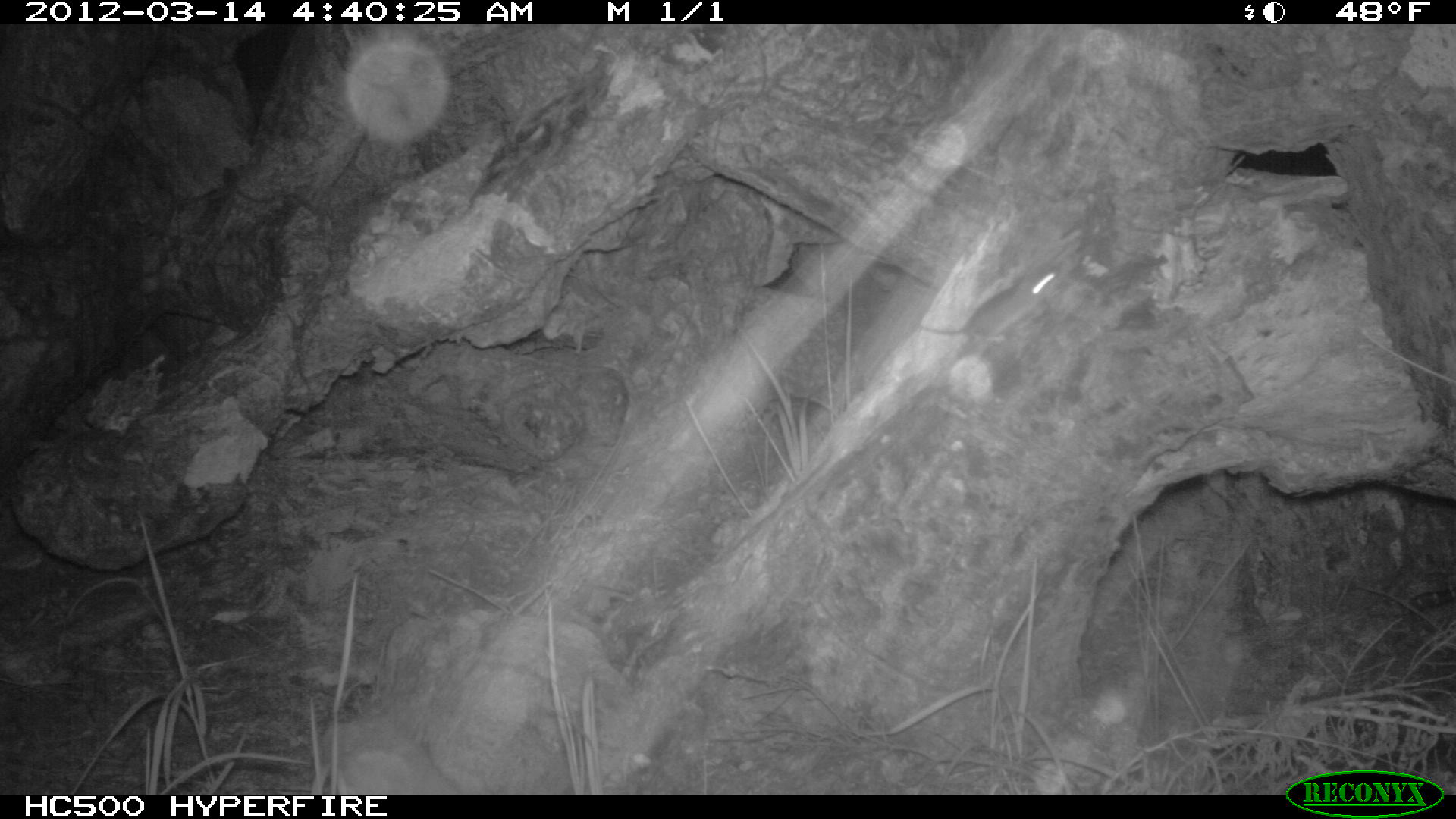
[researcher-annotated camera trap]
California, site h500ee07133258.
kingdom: Animalia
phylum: Chordata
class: Mammalia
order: Rodentia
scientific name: Rodentia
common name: rodent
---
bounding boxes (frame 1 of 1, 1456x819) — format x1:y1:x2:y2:
rodent: 911:265:1065:356